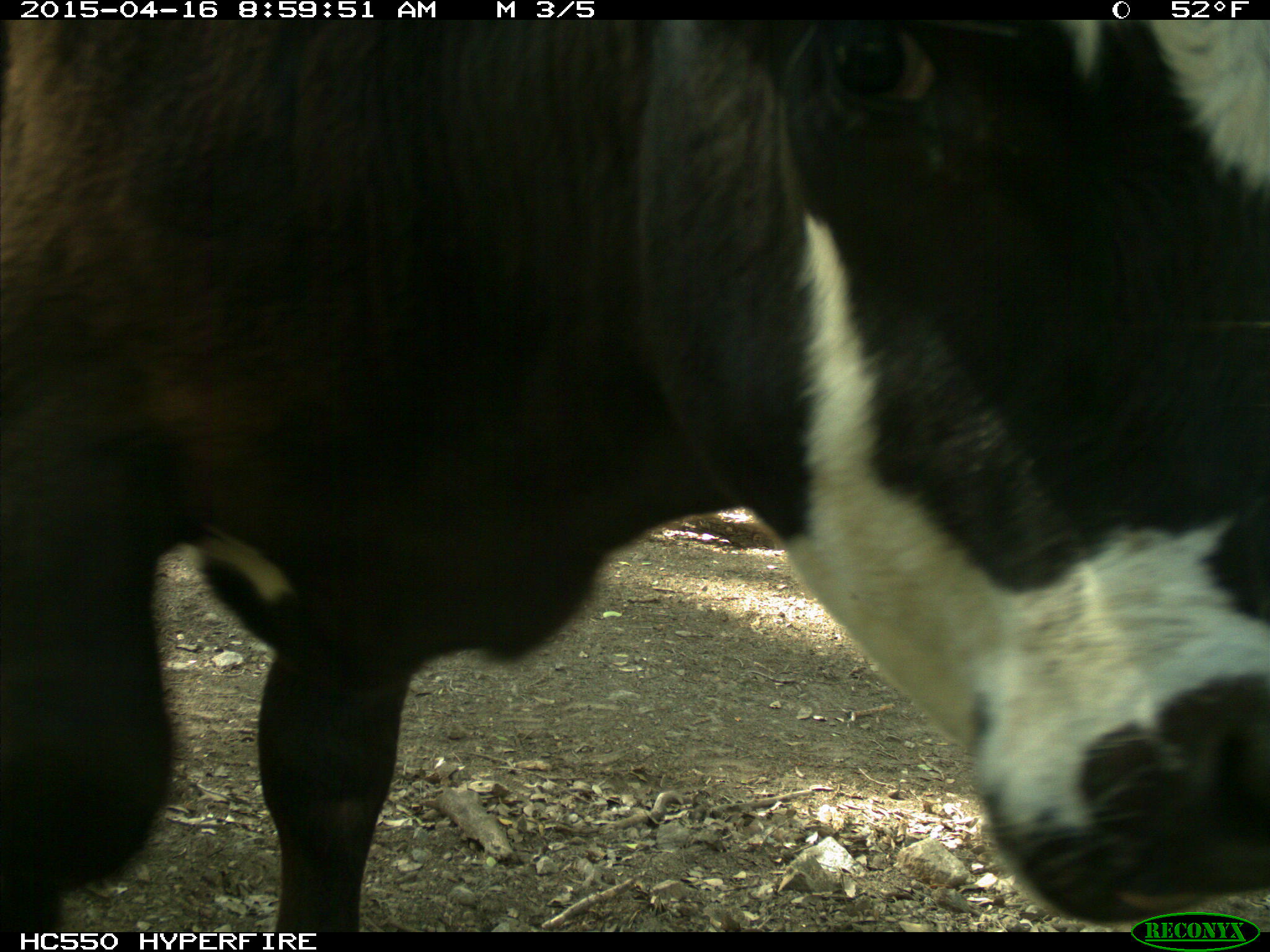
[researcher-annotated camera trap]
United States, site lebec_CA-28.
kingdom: Animalia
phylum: Chordata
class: Mammalia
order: Artiodactyla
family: Bovidae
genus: Bos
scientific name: Bos taurus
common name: domestic cow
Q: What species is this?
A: Bos taurus (domestic cow).